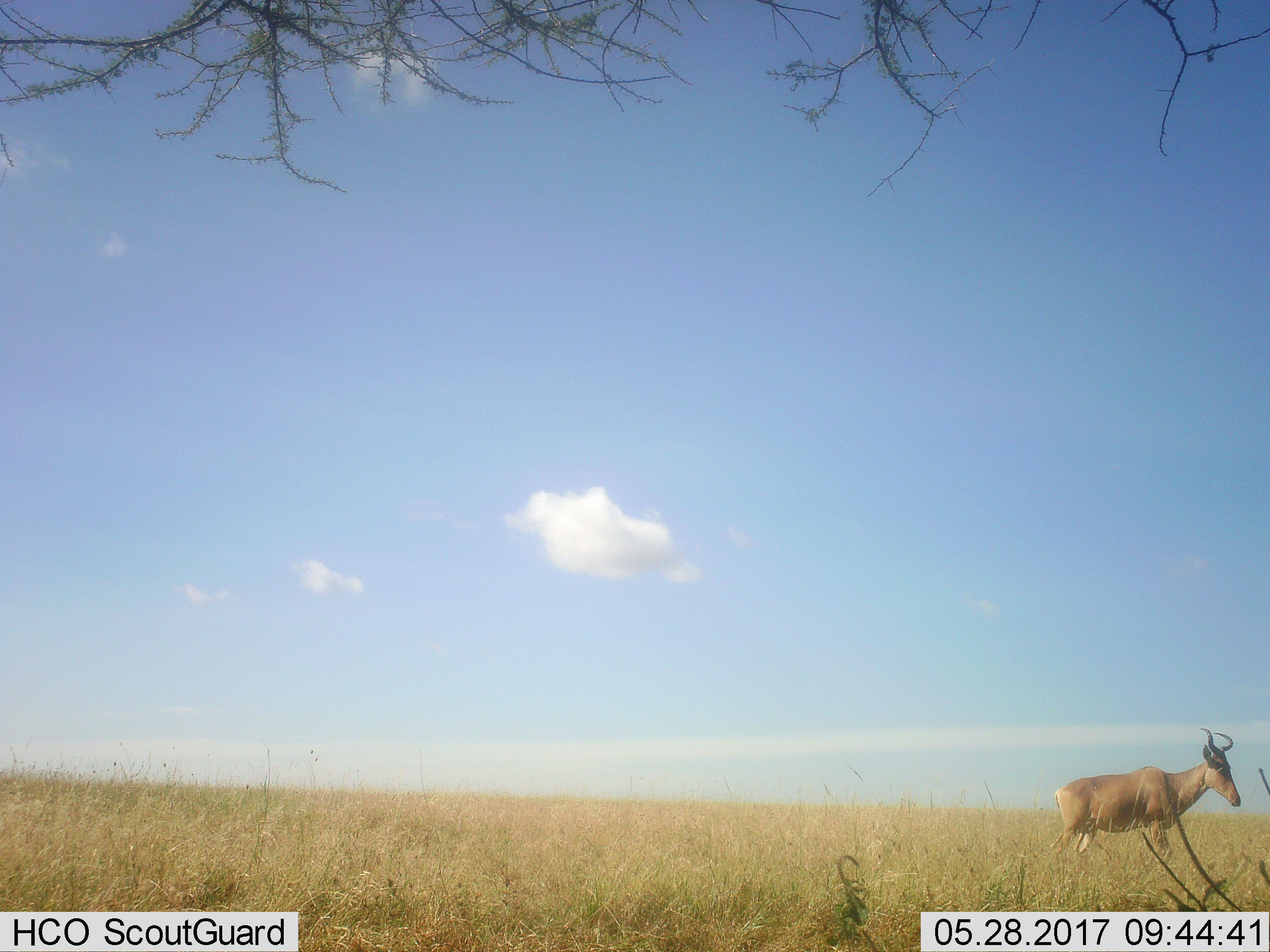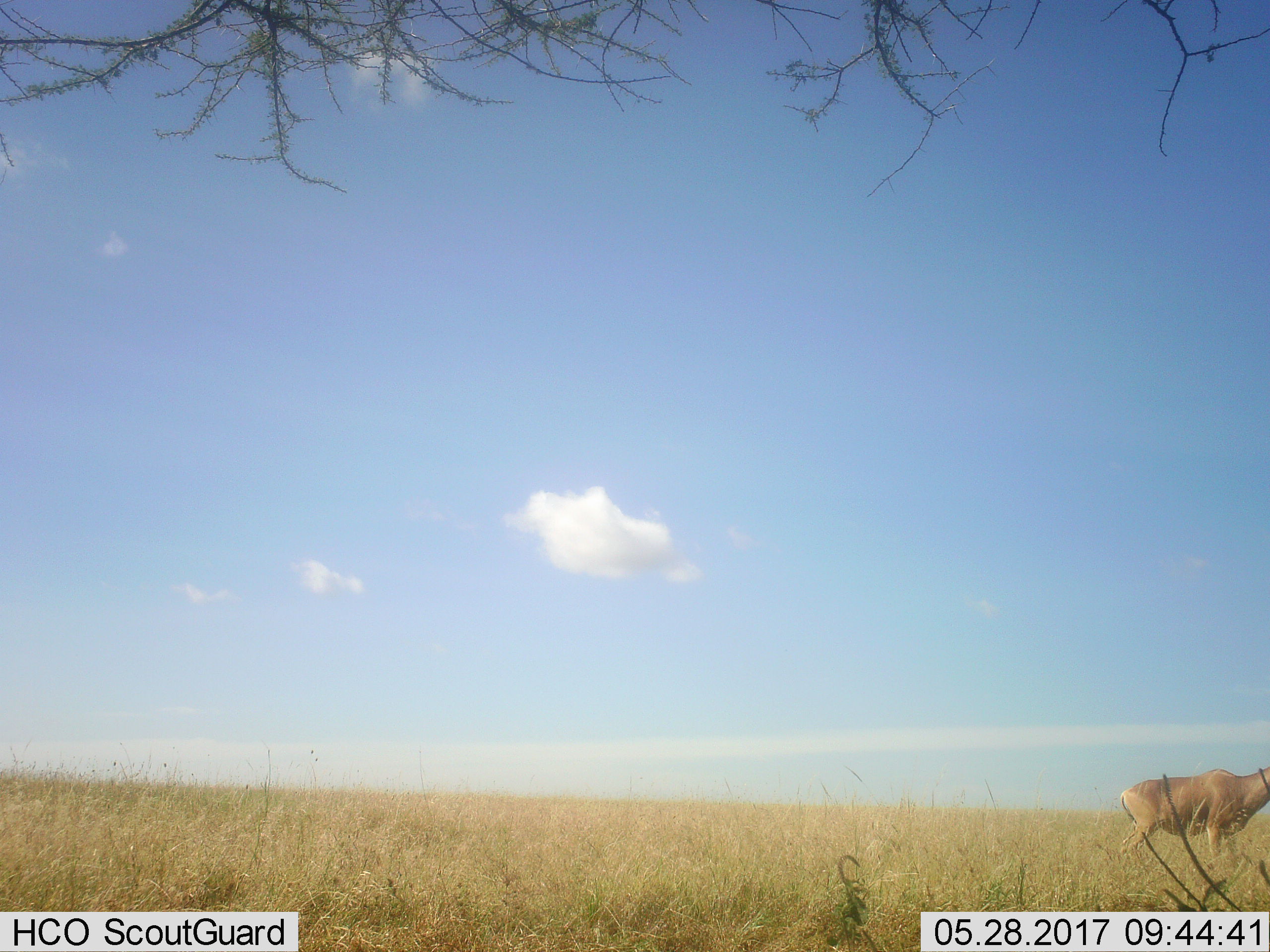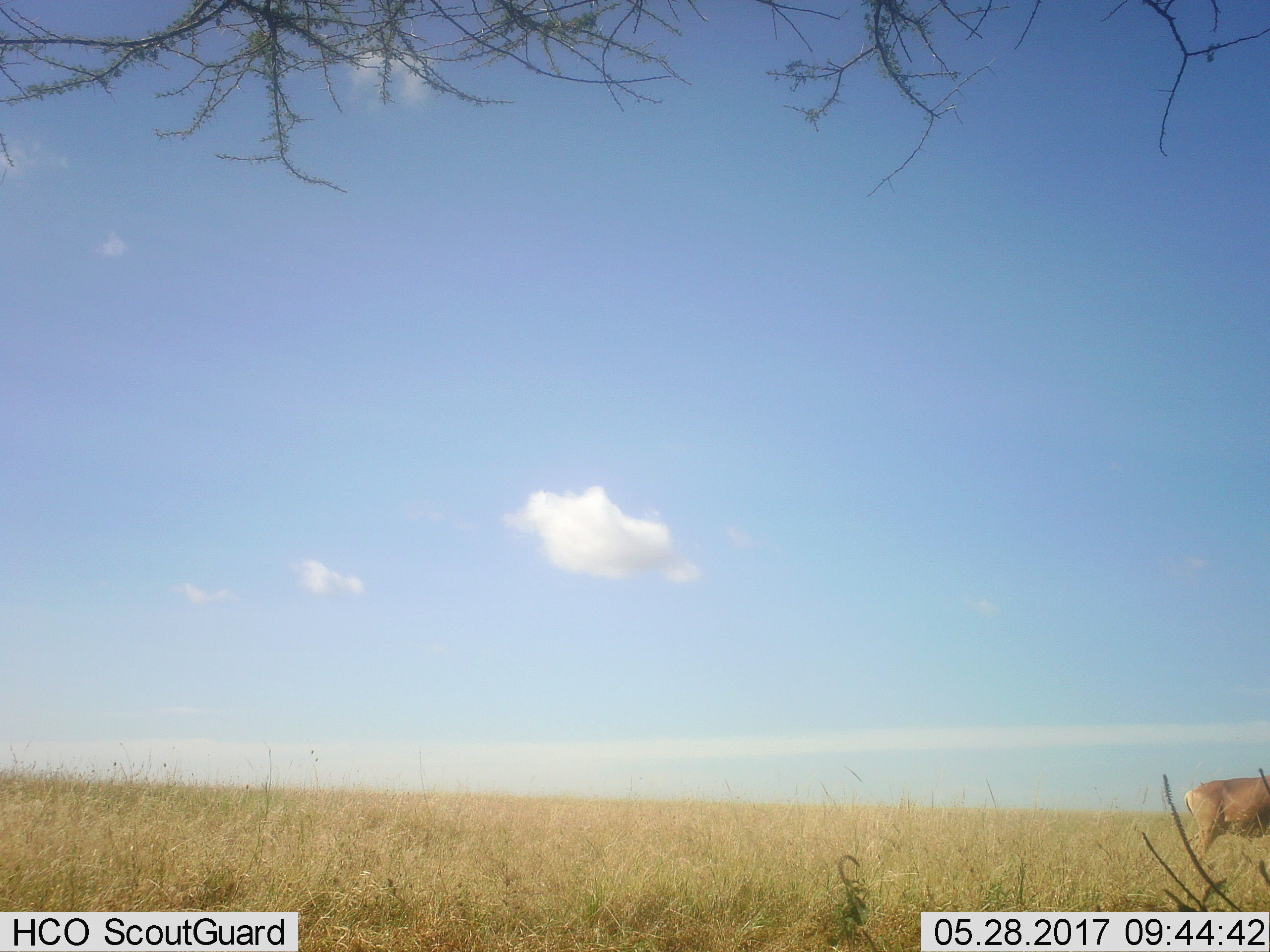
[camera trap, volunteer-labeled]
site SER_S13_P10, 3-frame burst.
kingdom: Animalia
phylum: Chordata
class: Mammalia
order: Artiodactyla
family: Bovidae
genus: Alcelaphus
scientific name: Alcelaphus buselaphus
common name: hartebeest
Hartebeest (Alcelaphus buselaphus), count 1. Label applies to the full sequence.